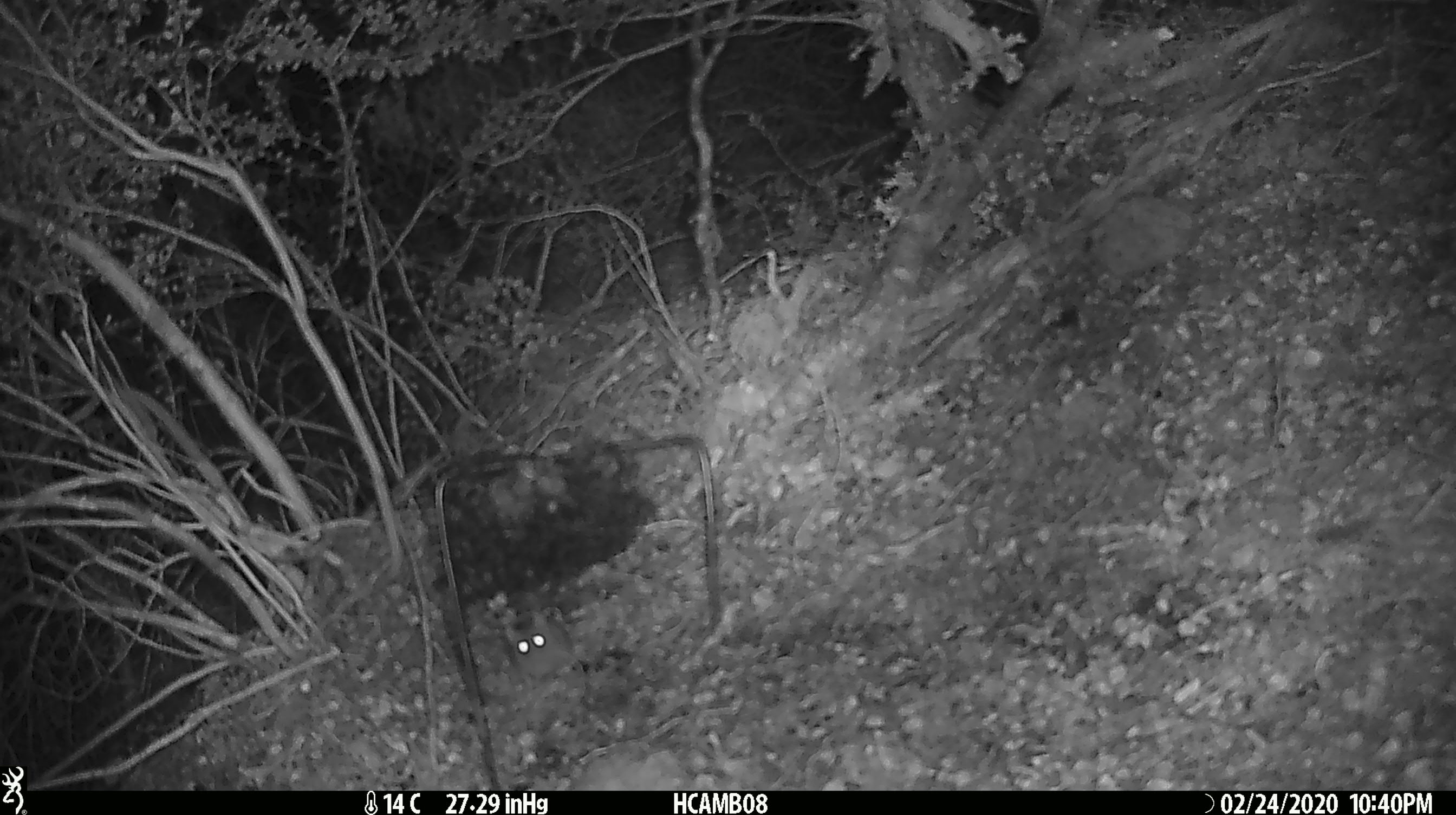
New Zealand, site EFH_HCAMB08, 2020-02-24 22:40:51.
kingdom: Animalia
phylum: Chordata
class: Mammalia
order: Rodentia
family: Muridae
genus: Mus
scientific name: Mus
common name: mouse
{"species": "mouse (Mus)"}